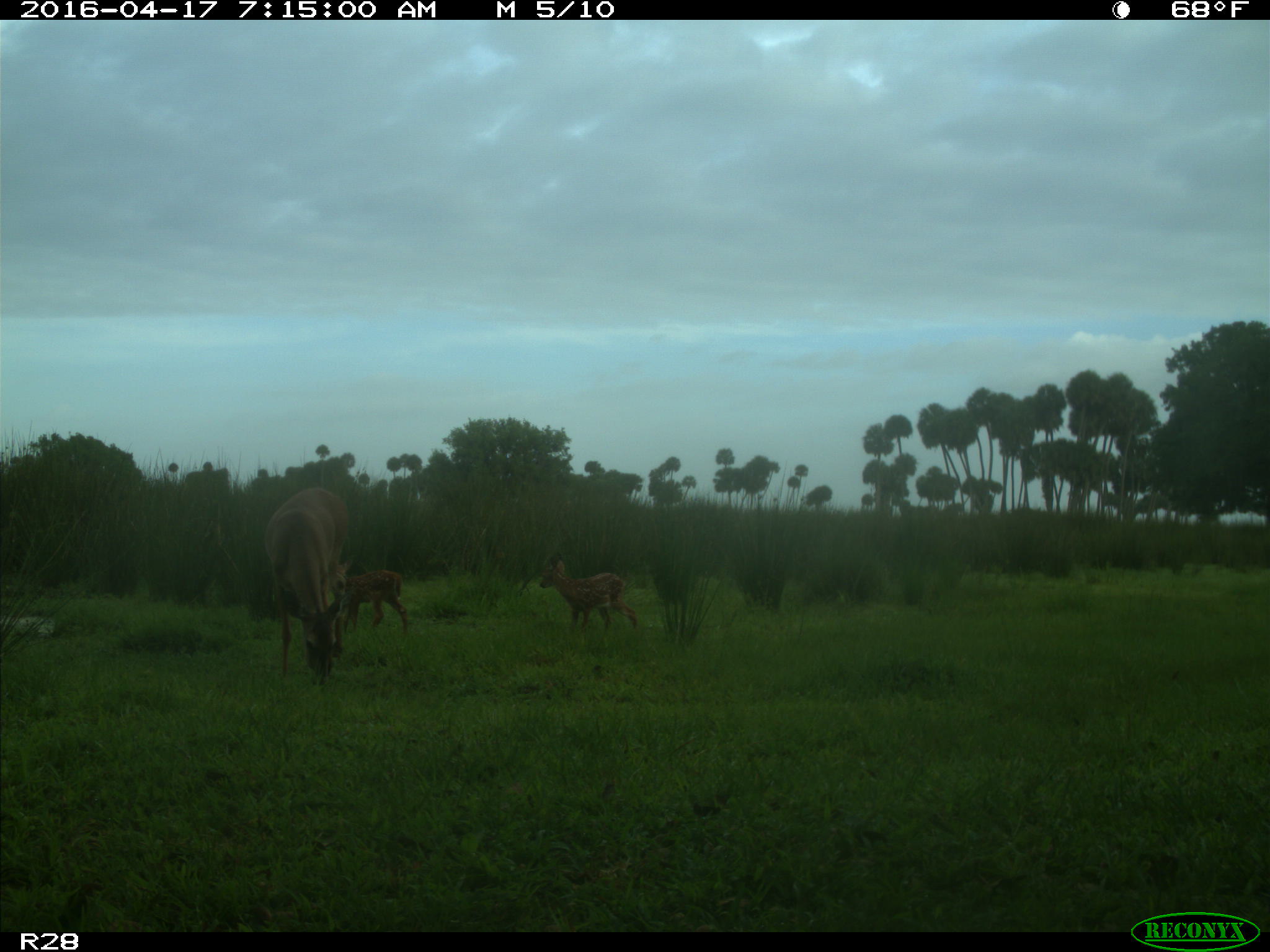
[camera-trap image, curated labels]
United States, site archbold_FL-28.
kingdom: Animalia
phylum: Chordata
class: Mammalia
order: Artiodactyla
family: Cervidae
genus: Odocoileus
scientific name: Odocoileus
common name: deer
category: unidentified deer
Unidentified deer (deer) (Odocoileus).